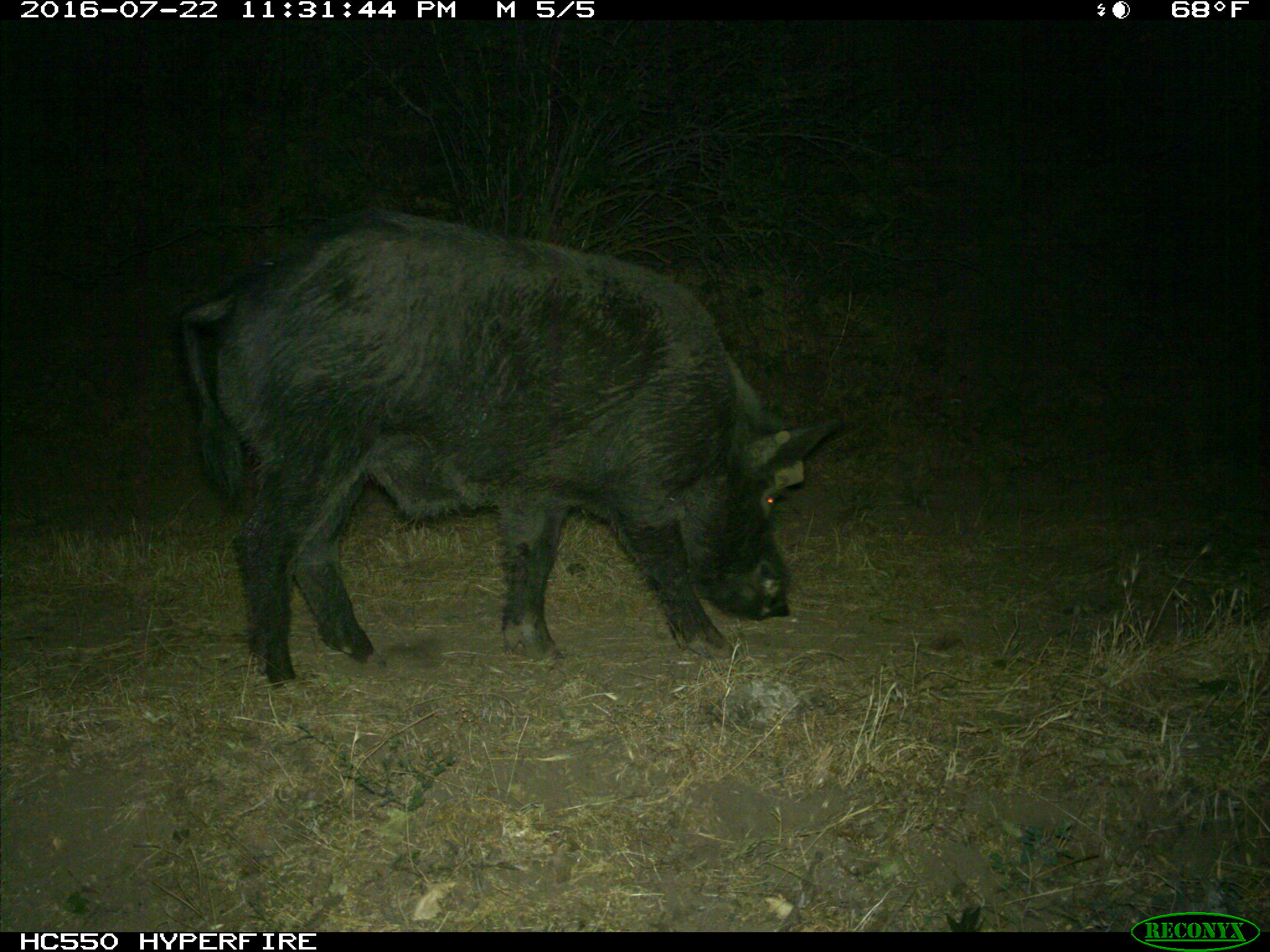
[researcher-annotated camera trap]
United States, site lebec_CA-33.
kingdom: Animalia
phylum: Chordata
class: Mammalia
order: Artiodactyla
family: Suidae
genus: Sus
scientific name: Sus scrofa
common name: wild boar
Sus scrofa (wild boar).